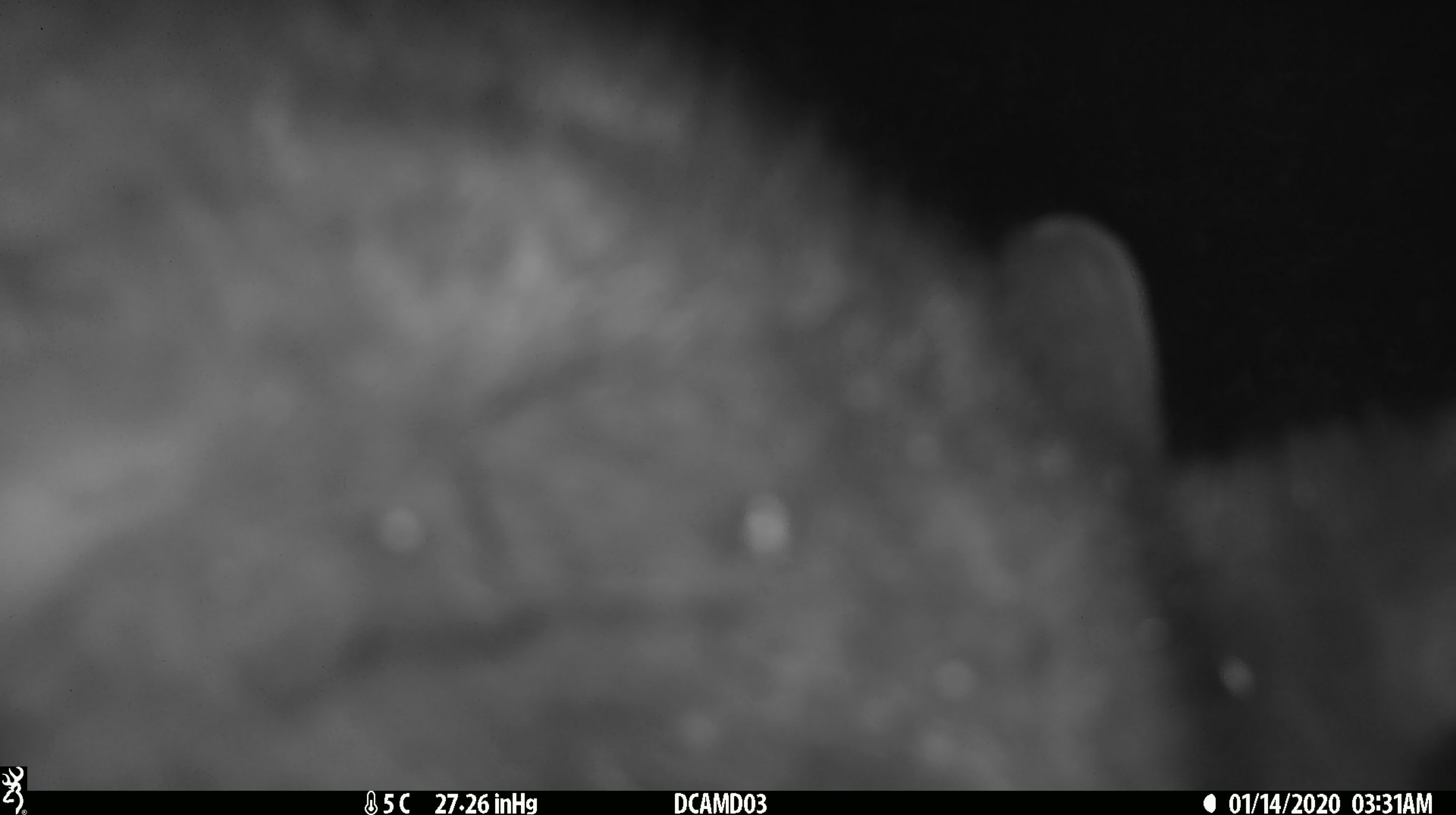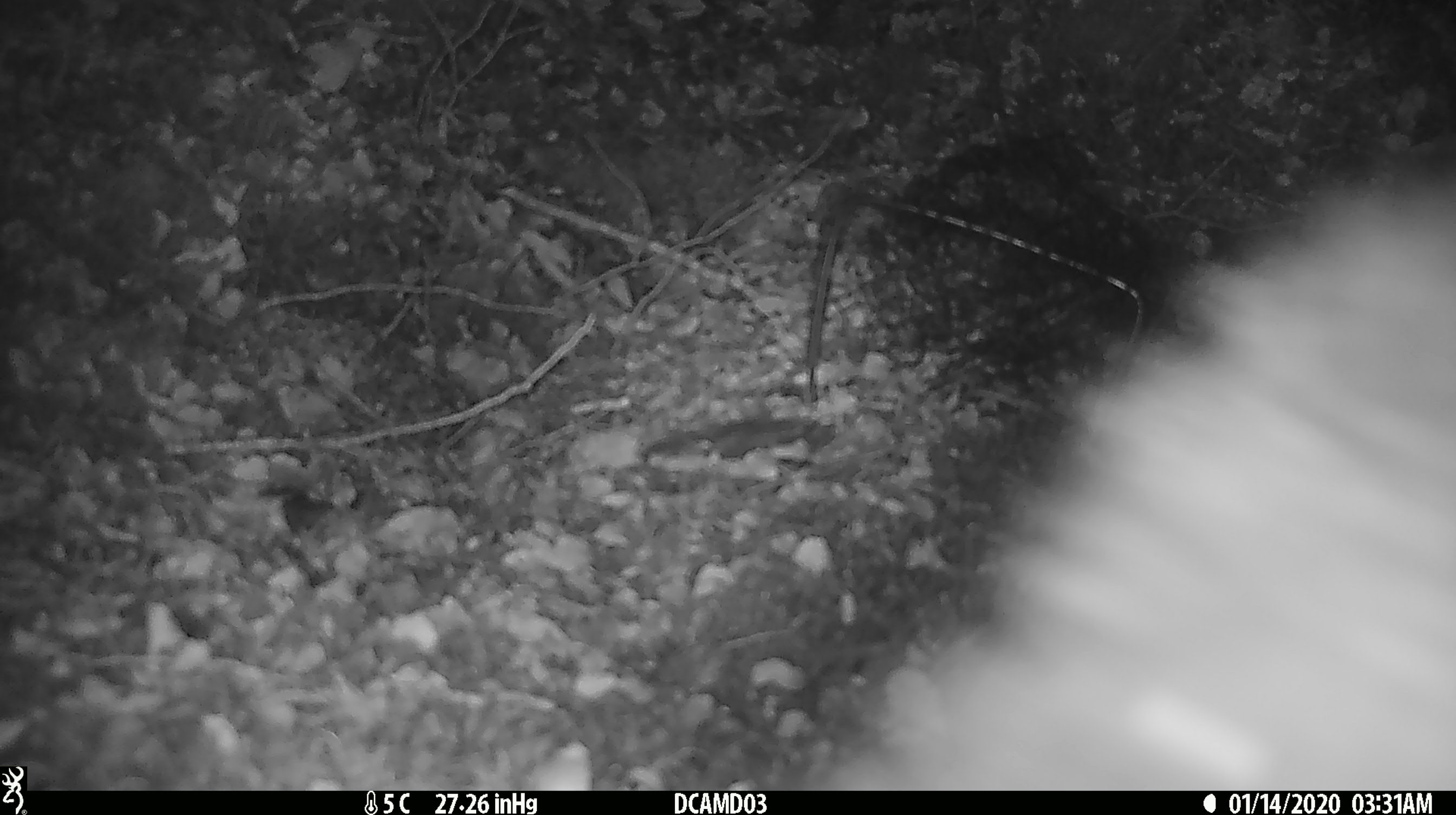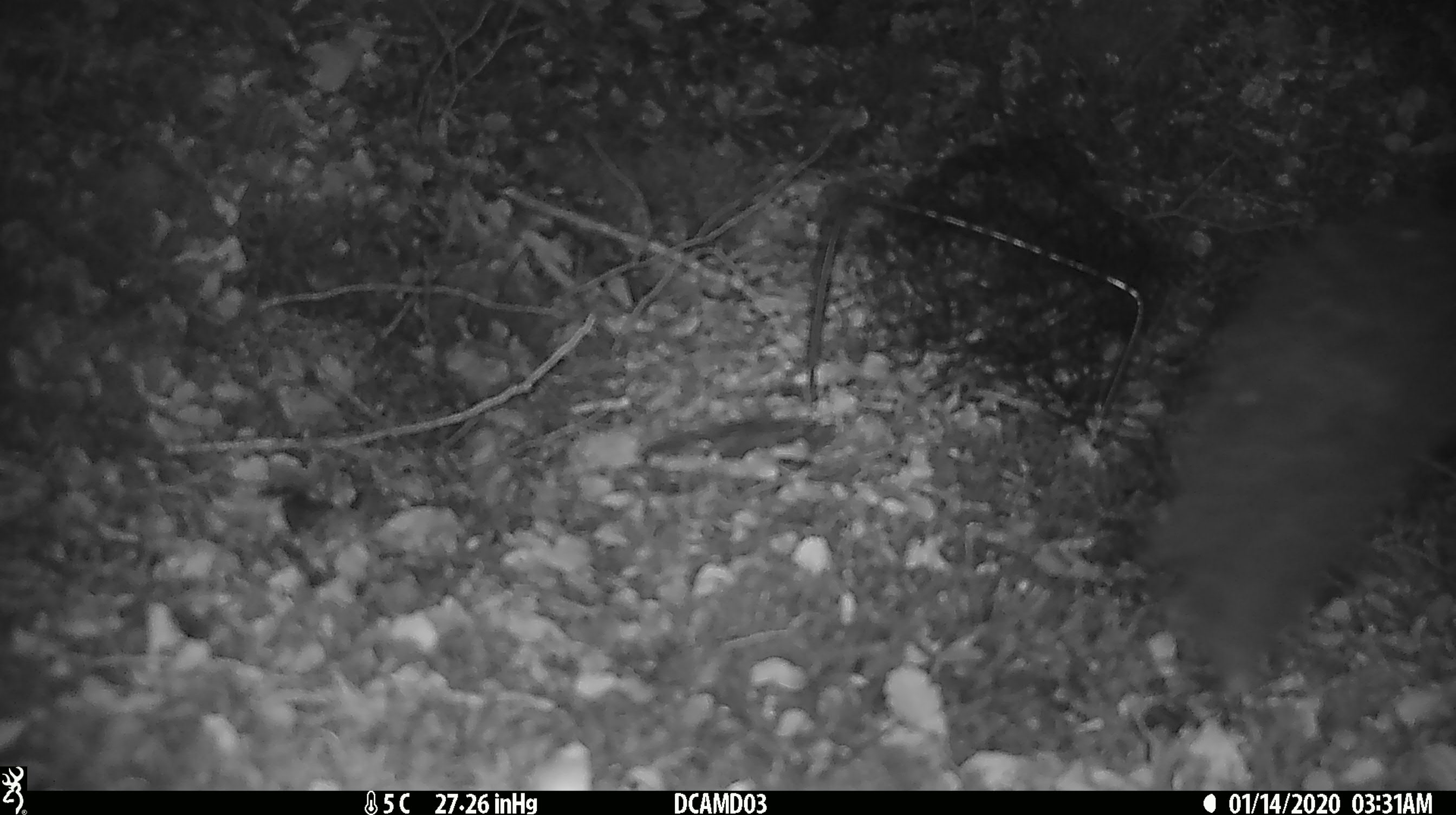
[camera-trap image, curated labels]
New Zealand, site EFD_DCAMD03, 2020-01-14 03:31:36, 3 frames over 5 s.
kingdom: Animalia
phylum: Chordata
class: Mammalia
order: Diprotodontia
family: Phalangeridae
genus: Trichosurus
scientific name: Trichosurus vulpecula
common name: common brushtail possum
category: possum